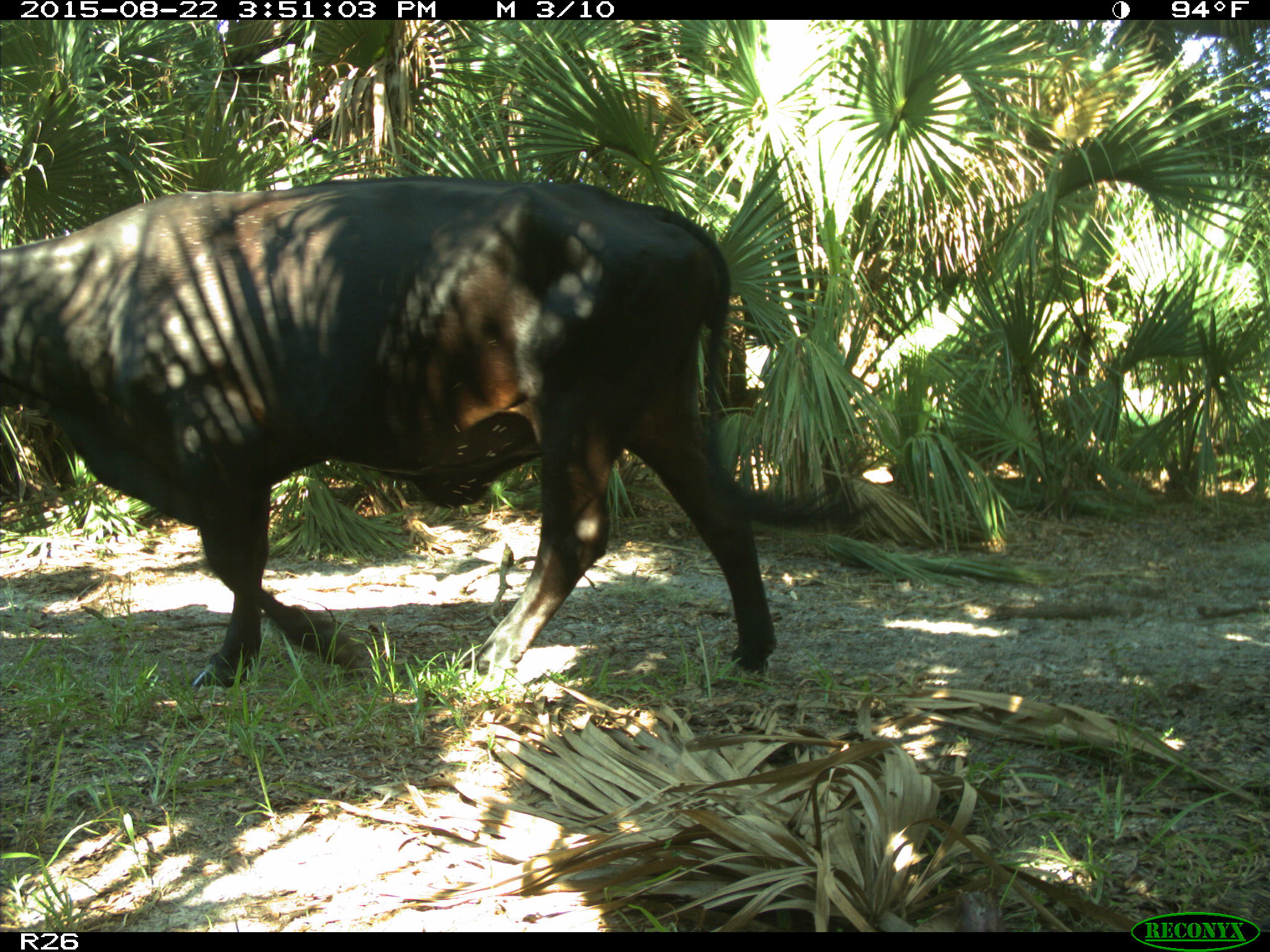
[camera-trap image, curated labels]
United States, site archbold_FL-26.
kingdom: Animalia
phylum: Chordata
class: Mammalia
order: Artiodactyla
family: Bovidae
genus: Bos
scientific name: Bos taurus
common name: domestic cow